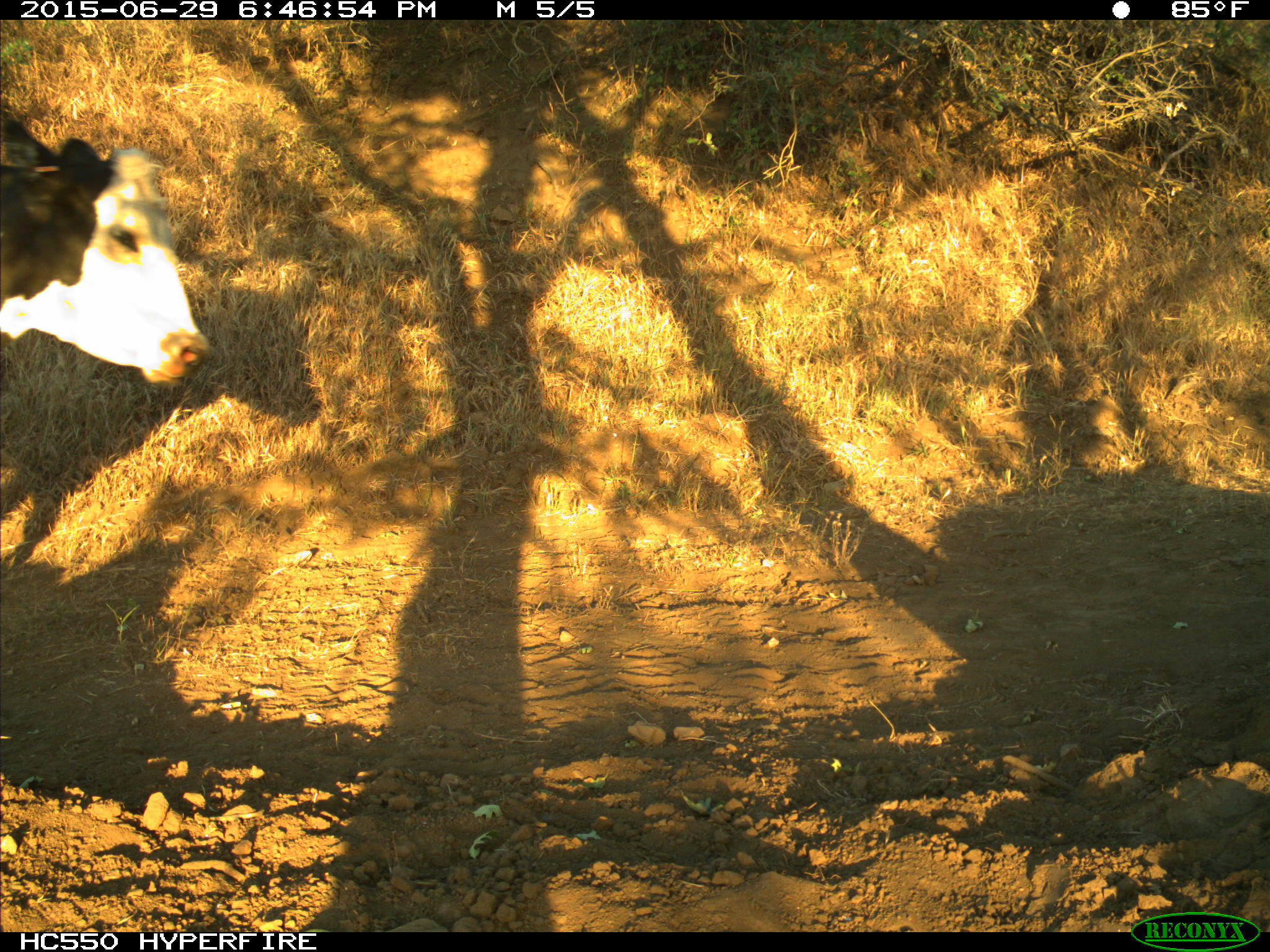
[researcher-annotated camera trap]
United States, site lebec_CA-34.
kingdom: Animalia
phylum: Chordata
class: Mammalia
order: Artiodactyla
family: Bovidae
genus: Bos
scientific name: Bos taurus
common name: domestic cow